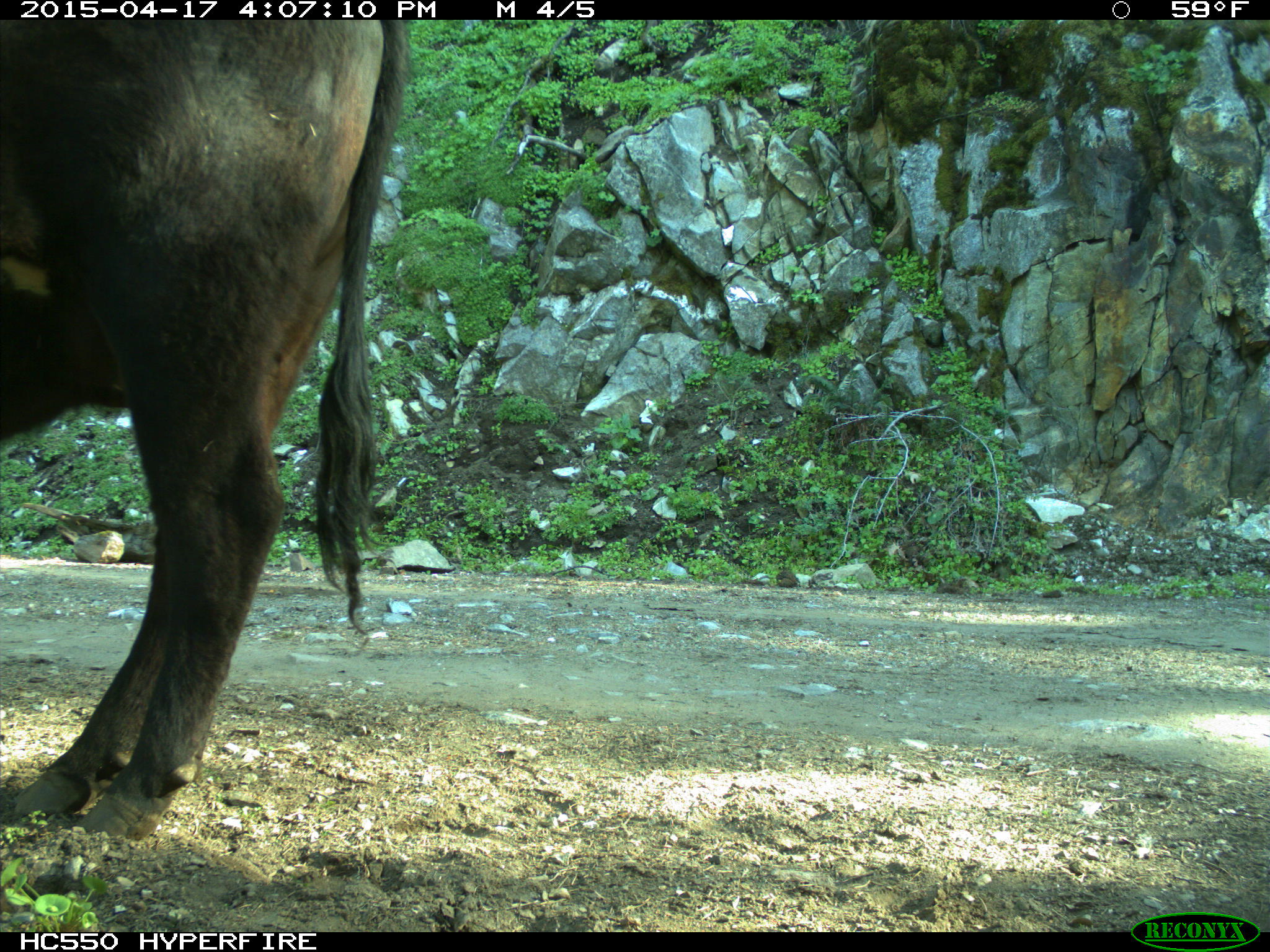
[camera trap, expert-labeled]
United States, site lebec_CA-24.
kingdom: Animalia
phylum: Chordata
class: Mammalia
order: Artiodactyla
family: Bovidae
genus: Bos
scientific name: Bos taurus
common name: domestic cow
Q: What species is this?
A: Bos taurus (domestic cow).